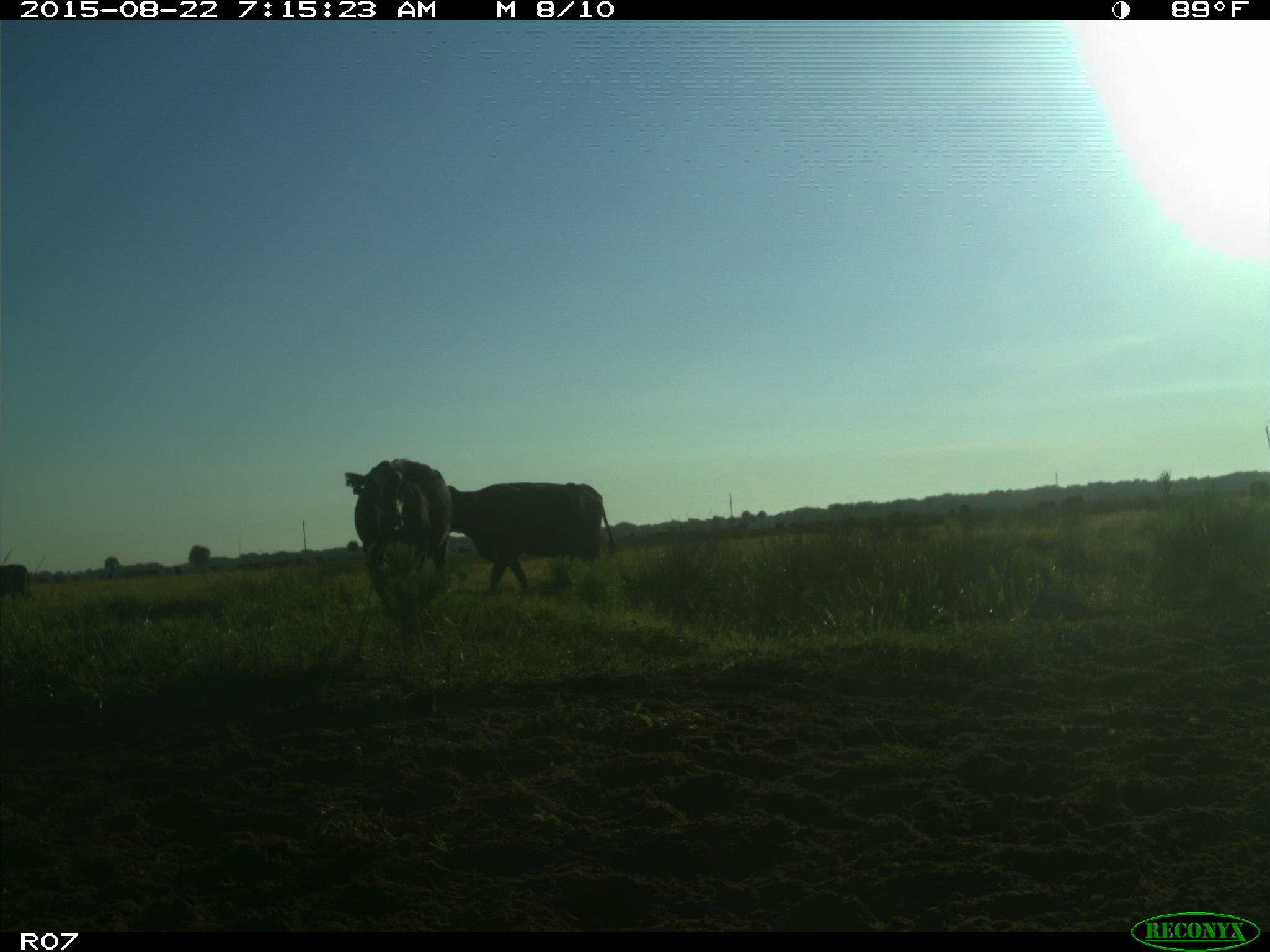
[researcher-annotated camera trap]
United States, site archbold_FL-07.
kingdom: Animalia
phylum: Chordata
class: Mammalia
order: Artiodactyla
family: Bovidae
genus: Bos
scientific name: Bos taurus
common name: domestic cow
Bos taurus (domestic cow).